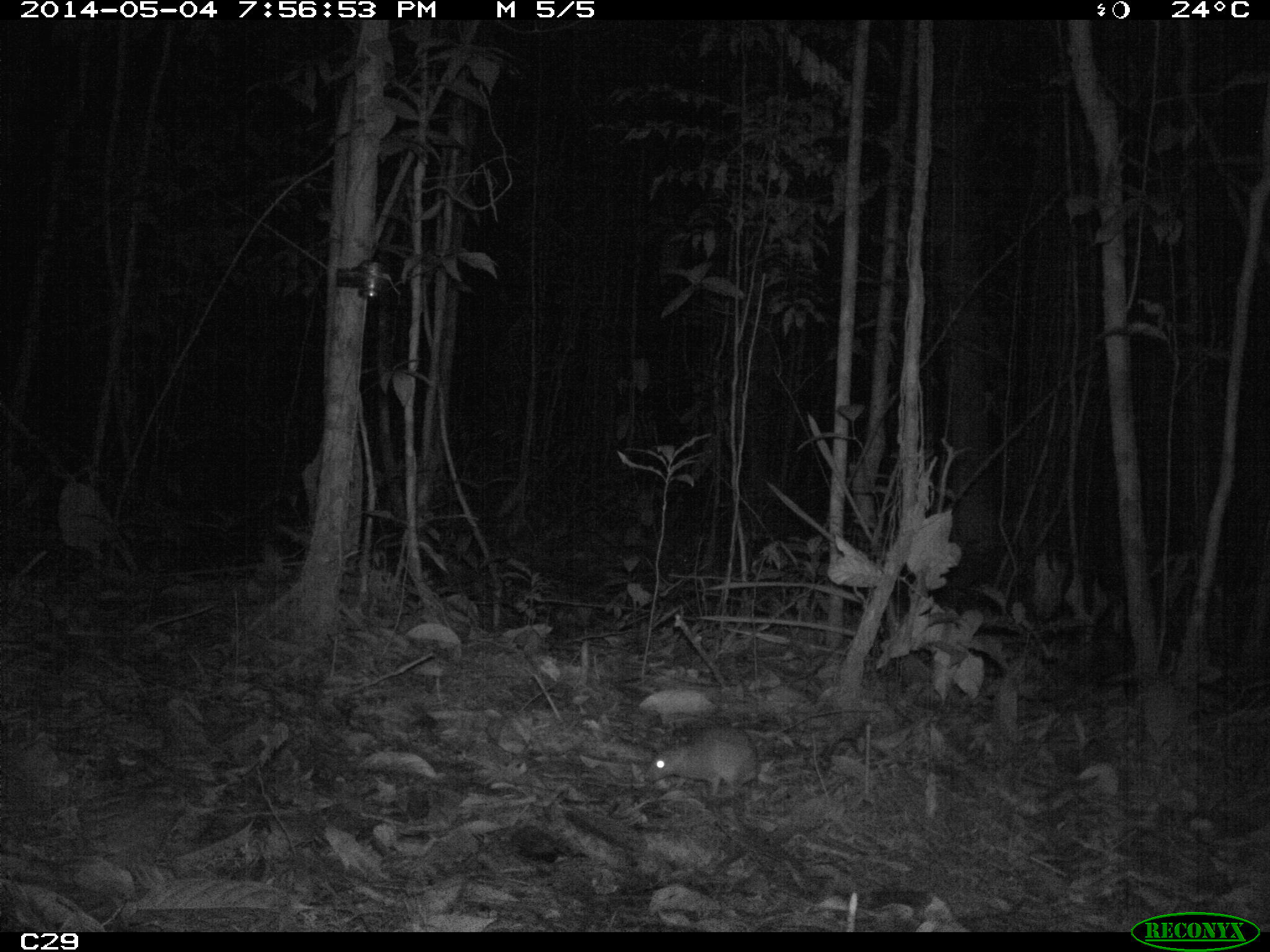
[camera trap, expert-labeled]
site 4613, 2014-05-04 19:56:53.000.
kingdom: Animalia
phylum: Chordata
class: Mammalia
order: Rodentia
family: Muridae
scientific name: Muridae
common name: mice, rats, and gerbils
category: unknown mouse or rat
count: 1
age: adult